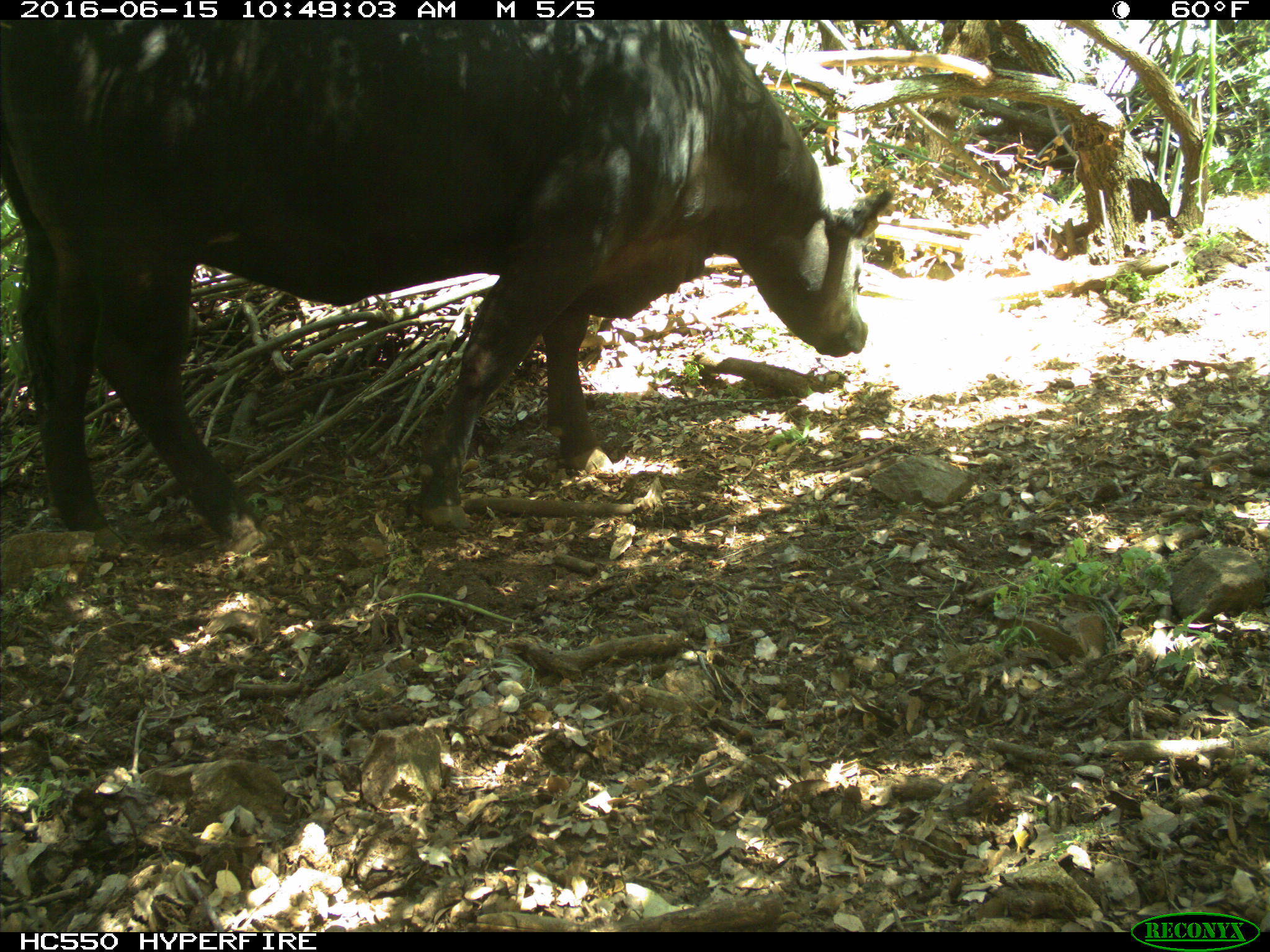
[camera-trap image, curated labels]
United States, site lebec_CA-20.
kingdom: Animalia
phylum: Chordata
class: Mammalia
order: Artiodactyla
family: Bovidae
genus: Bos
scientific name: Bos taurus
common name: domestic cow